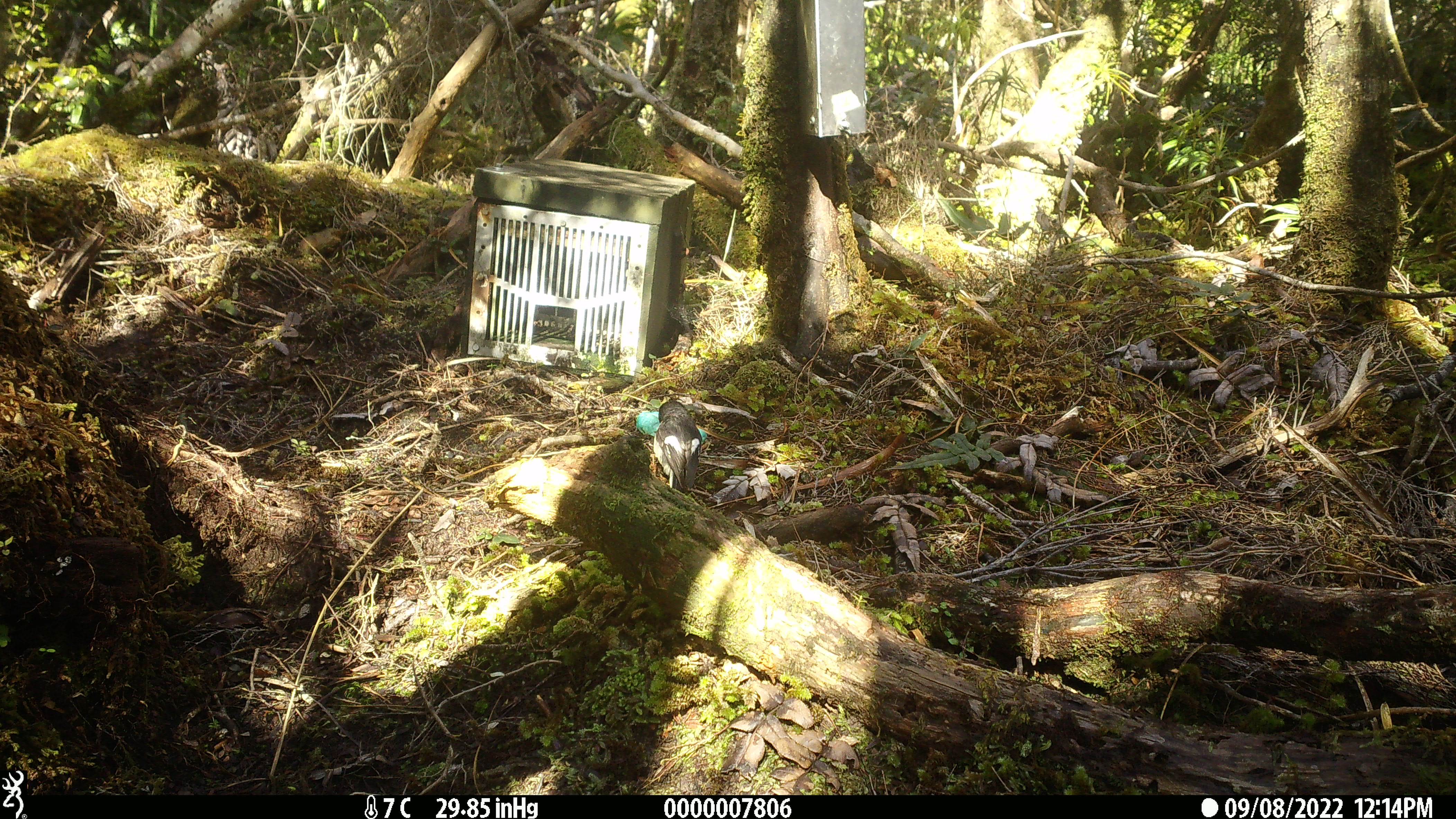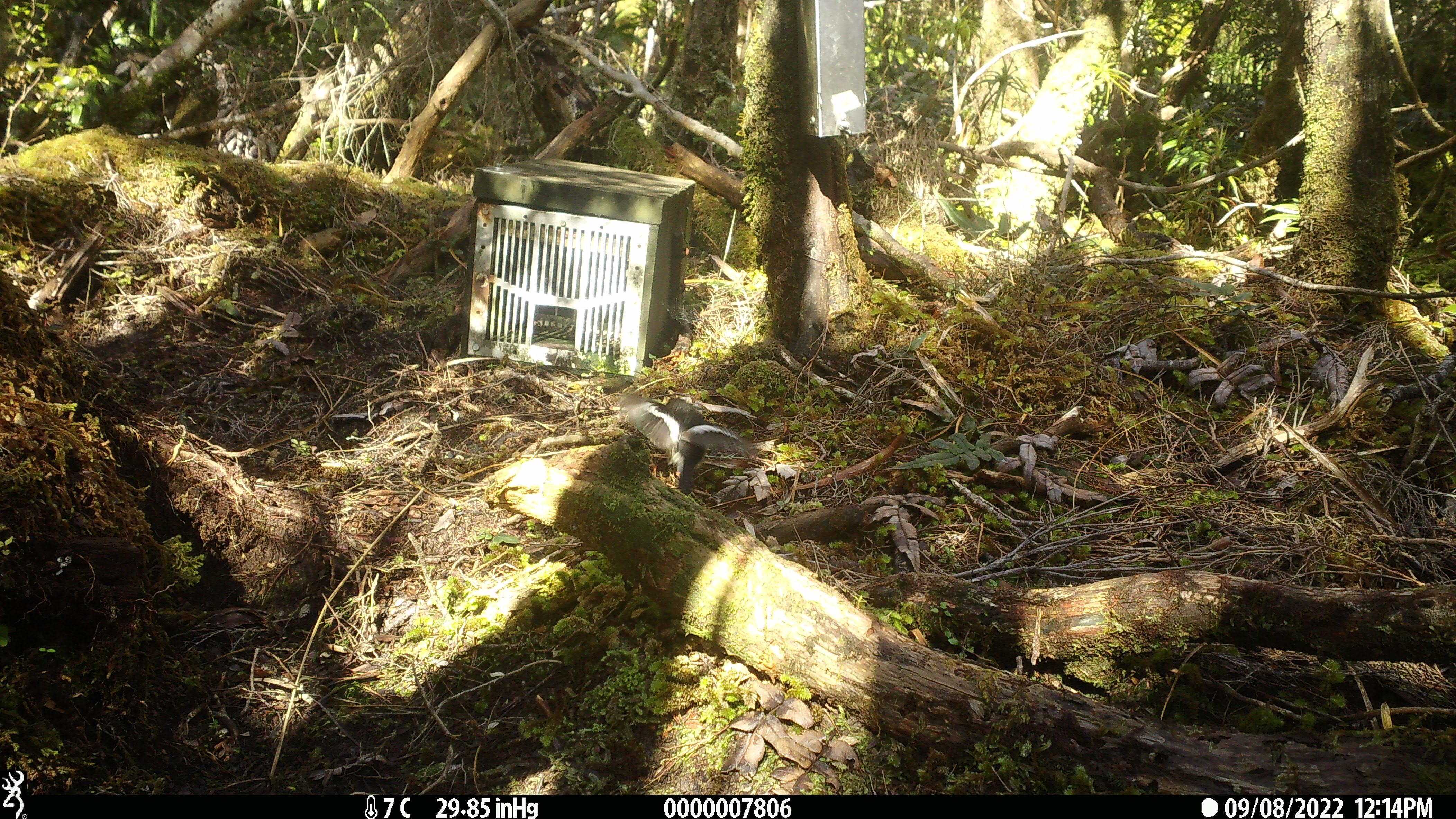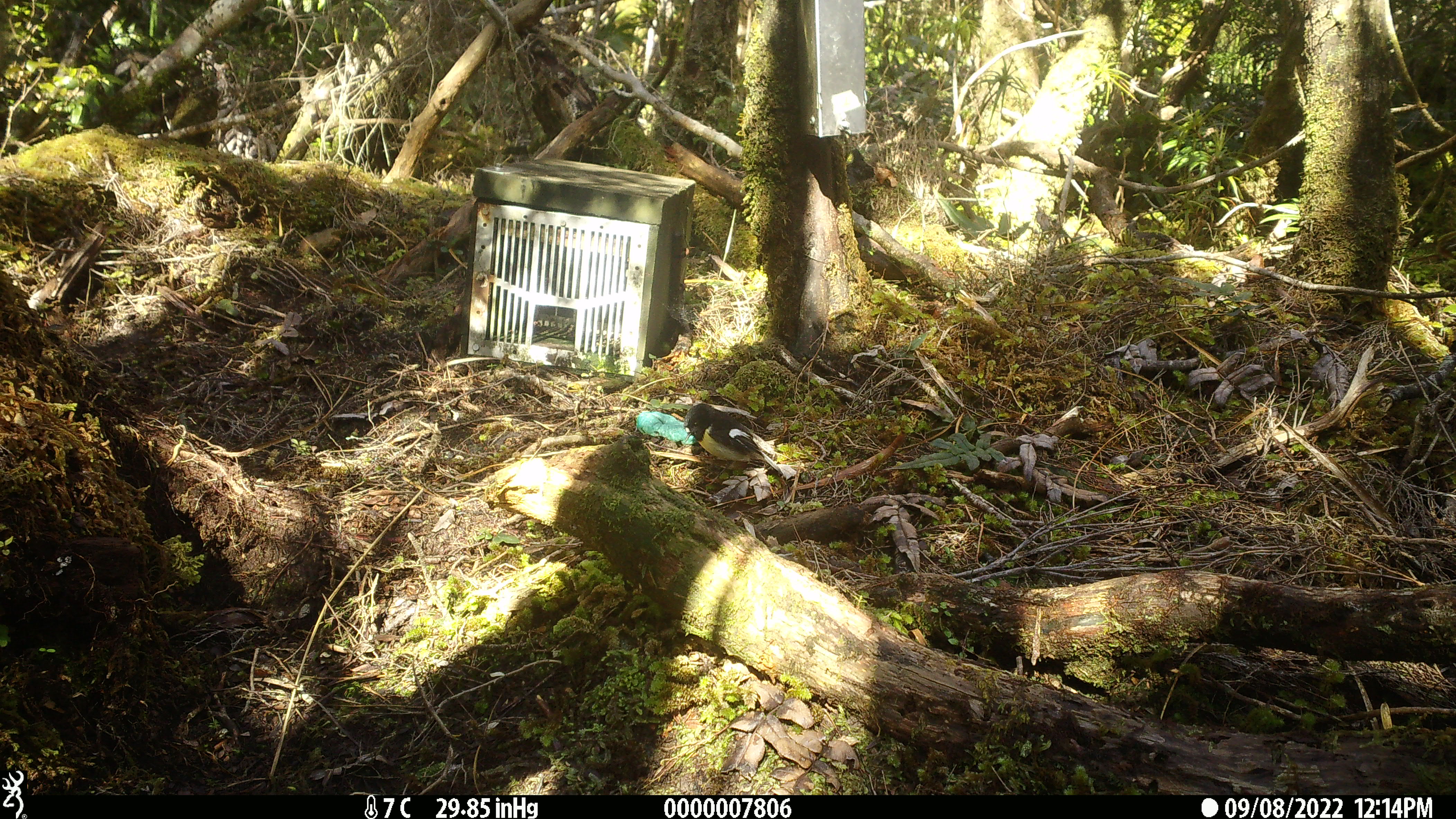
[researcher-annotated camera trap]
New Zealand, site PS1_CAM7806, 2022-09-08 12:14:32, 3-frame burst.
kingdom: Animalia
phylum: Chordata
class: Aves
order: Passeriformes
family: Petroicidae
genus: Petroica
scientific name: Petroica macrocephala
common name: tomtit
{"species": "tomtit (Petroica macrocephala)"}